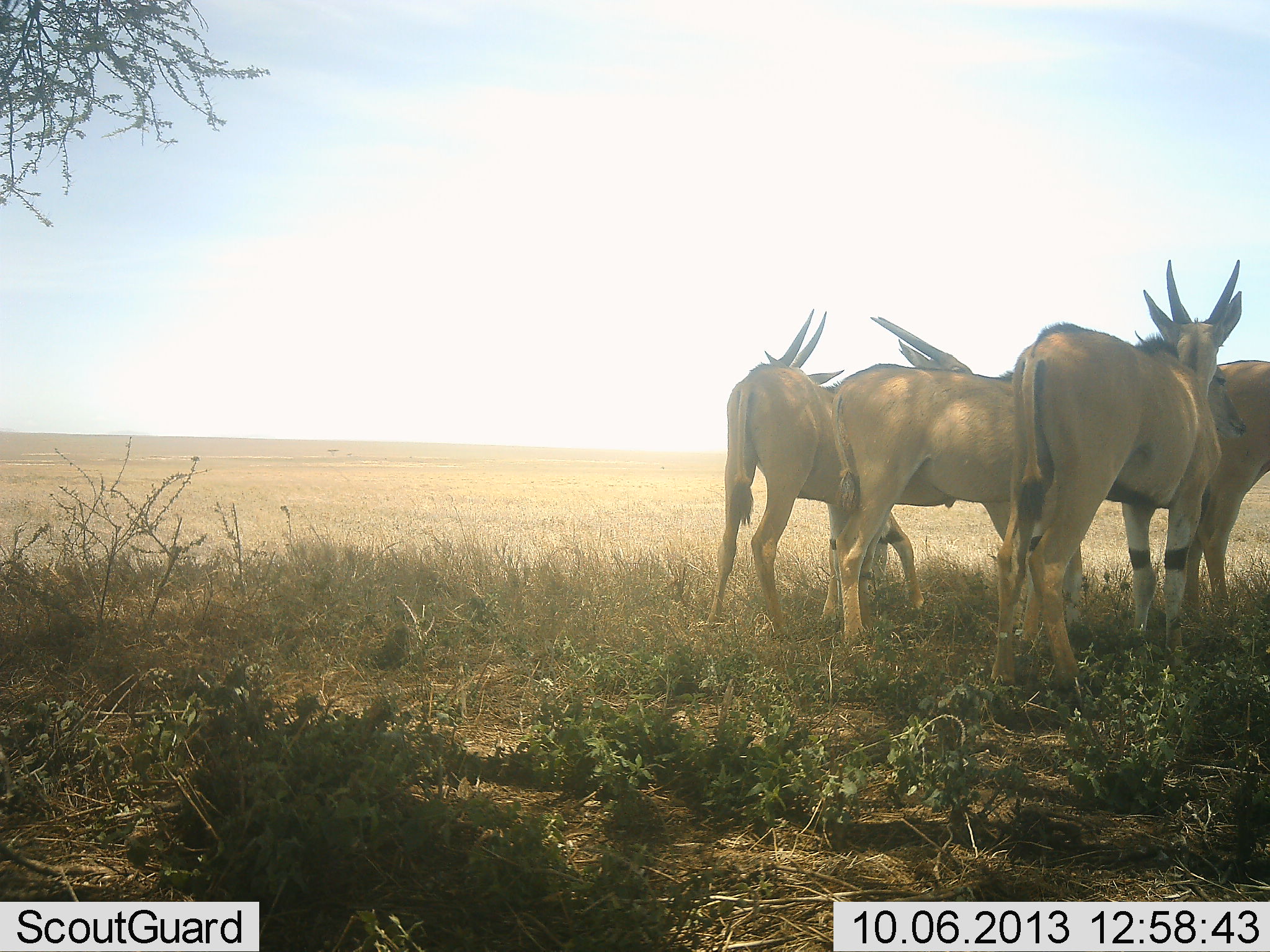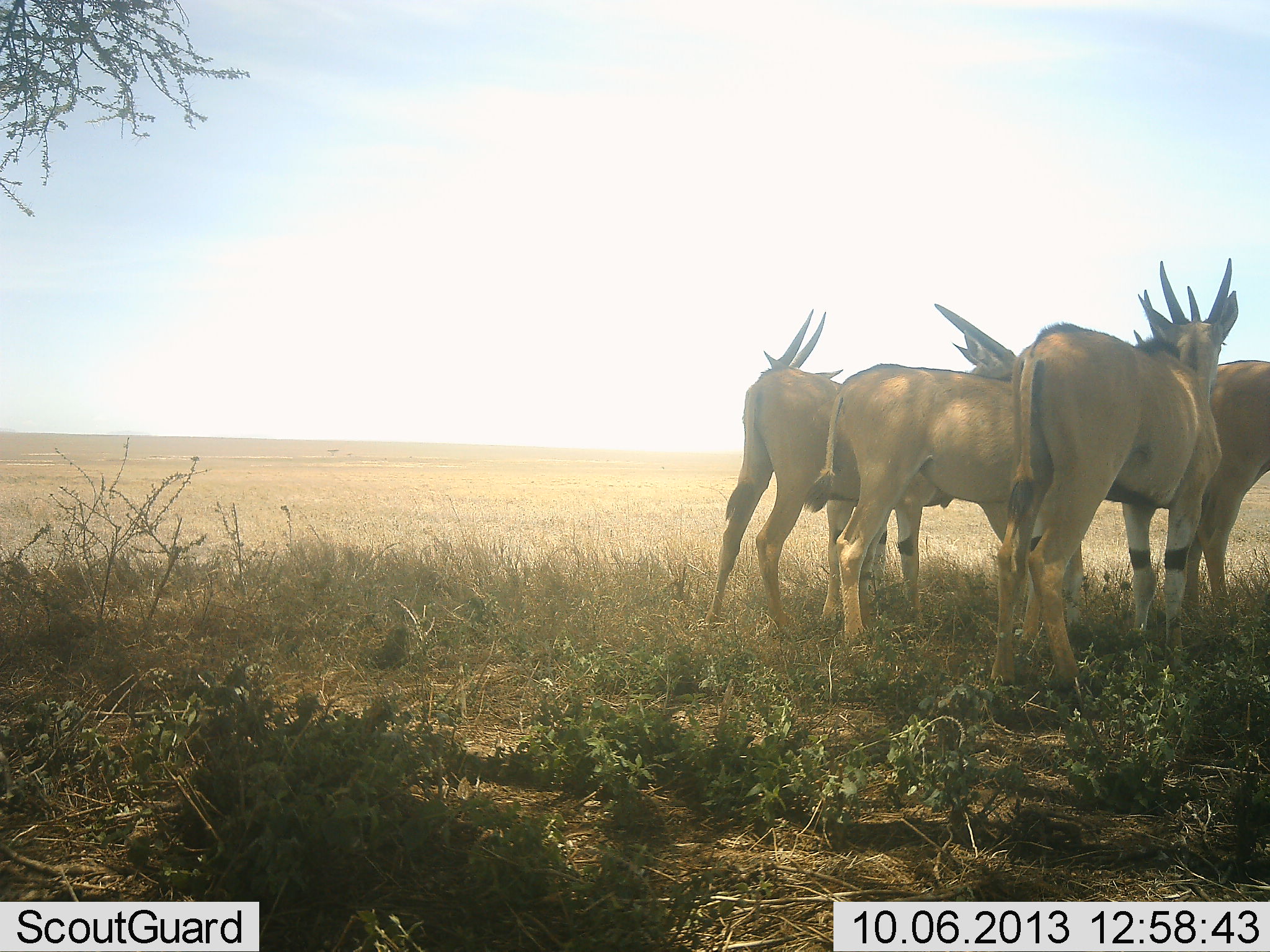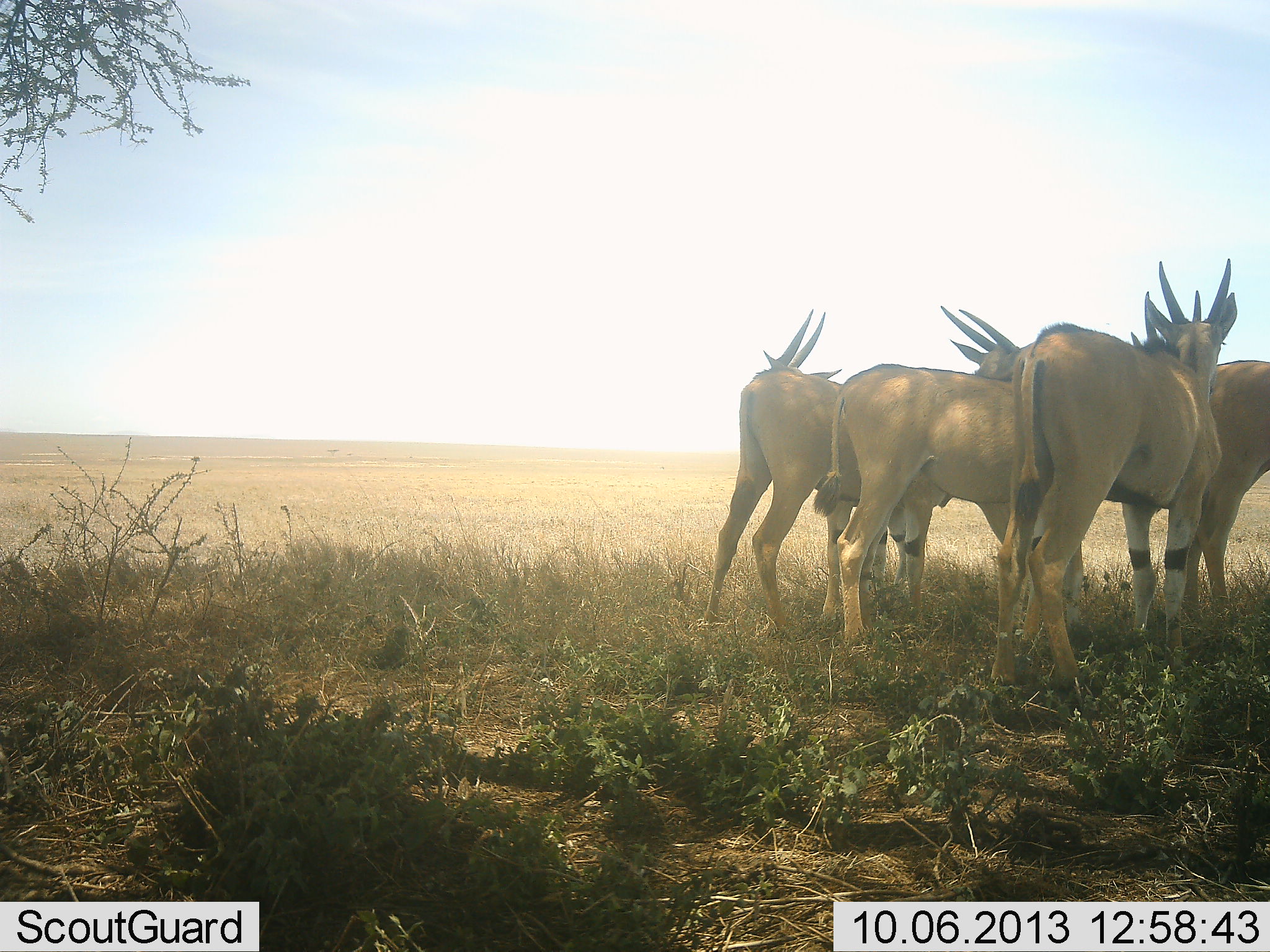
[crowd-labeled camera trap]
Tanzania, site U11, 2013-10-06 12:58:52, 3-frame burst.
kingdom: Animalia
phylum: Chordata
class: Mammalia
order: Artiodactyla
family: Bovidae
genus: Tragelaphus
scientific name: Tragelaphus oryx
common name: eland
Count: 5.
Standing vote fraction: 100%.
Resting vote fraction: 0%.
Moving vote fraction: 8%.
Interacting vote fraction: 15%.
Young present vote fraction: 0%.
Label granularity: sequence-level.